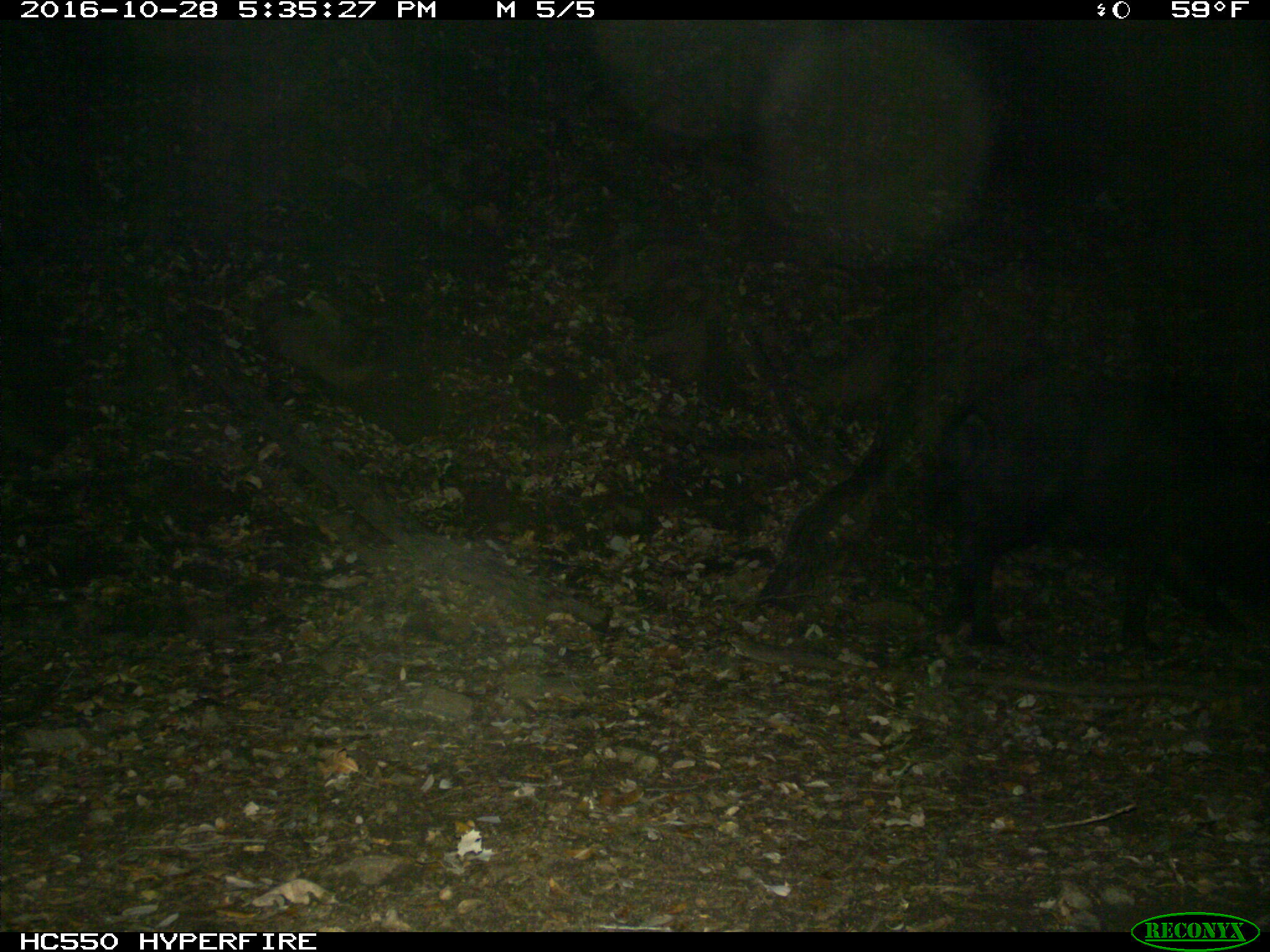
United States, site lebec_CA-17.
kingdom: Animalia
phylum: Chordata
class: Mammalia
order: Artiodactyla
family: Suidae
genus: Sus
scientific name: Sus scrofa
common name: wild boar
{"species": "Sus scrofa (wild boar)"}